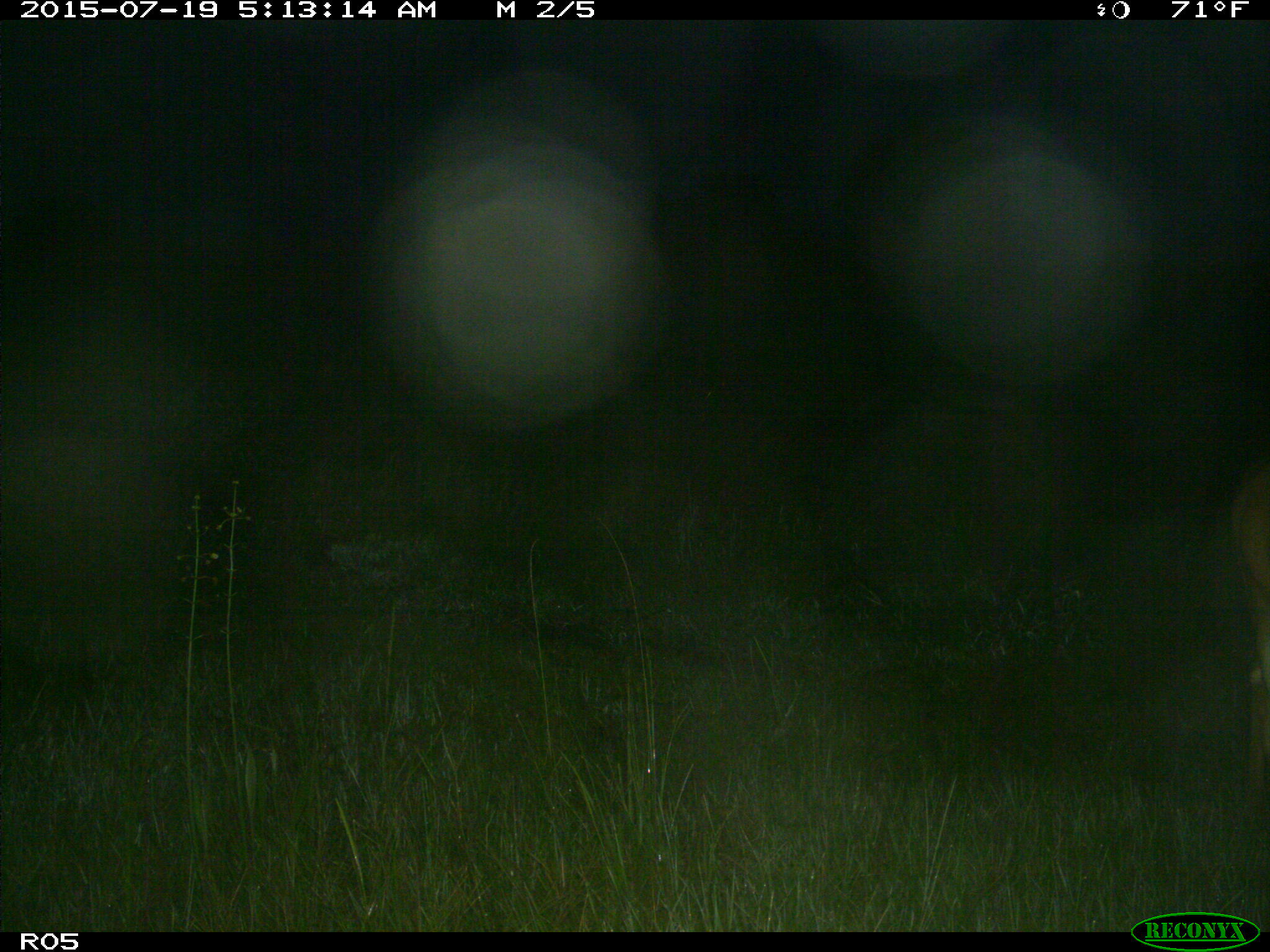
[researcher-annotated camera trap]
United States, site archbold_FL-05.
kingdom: Animalia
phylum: Chordata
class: Mammalia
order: Artiodactyla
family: Cervidae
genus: Odocoileus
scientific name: Odocoileus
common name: deer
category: unidentified deer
Unidentified deer (deer) (Odocoileus).